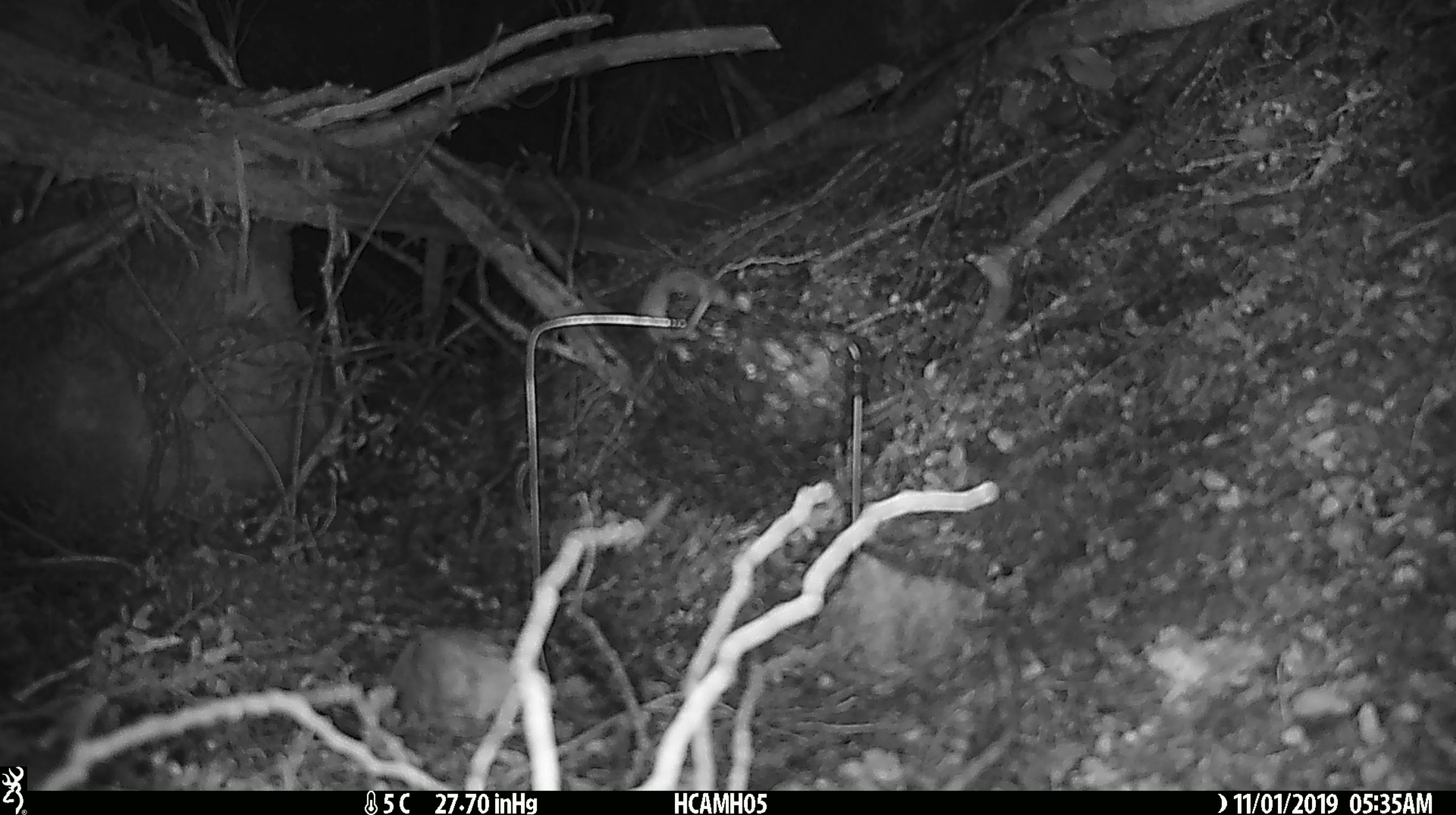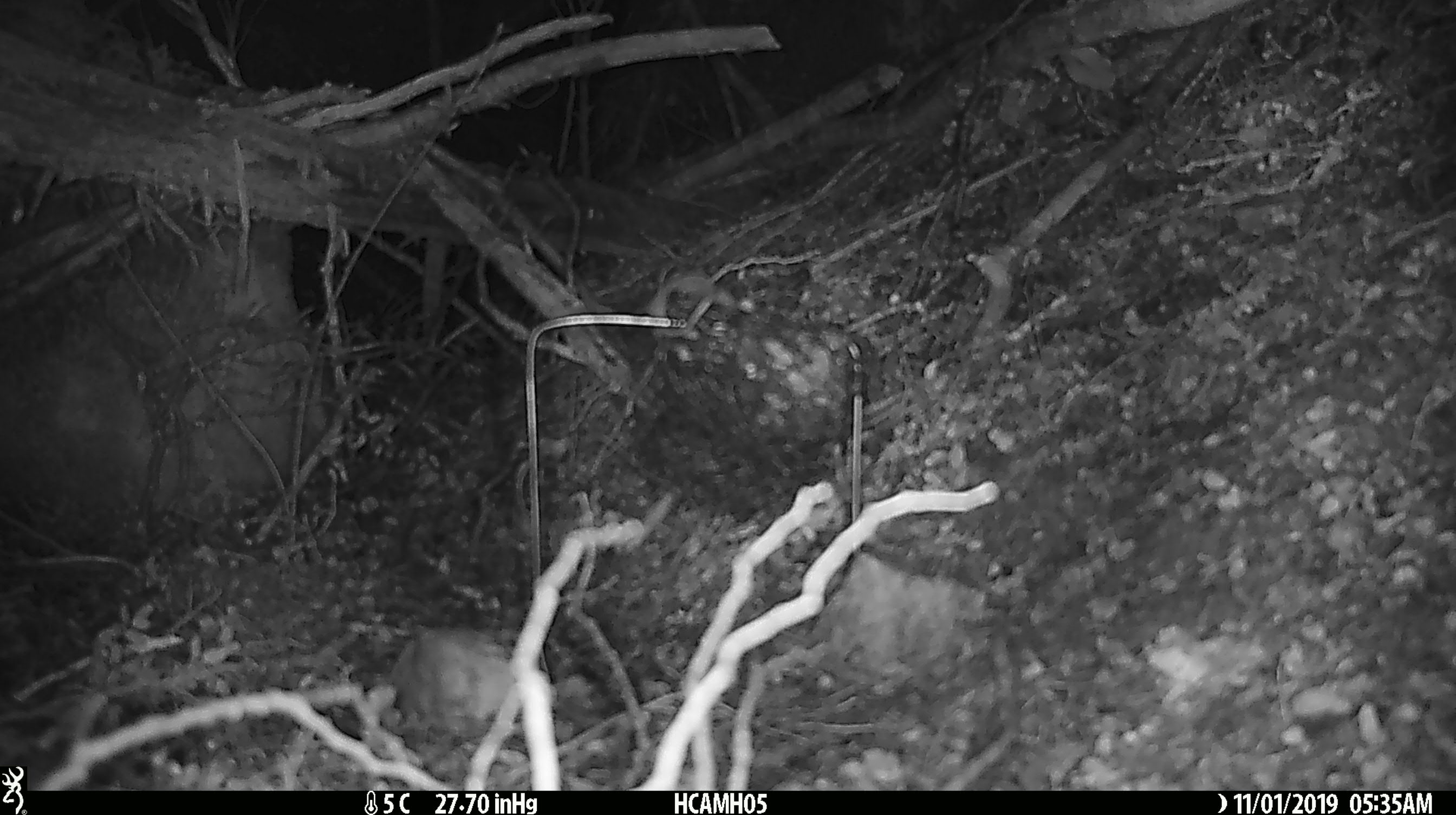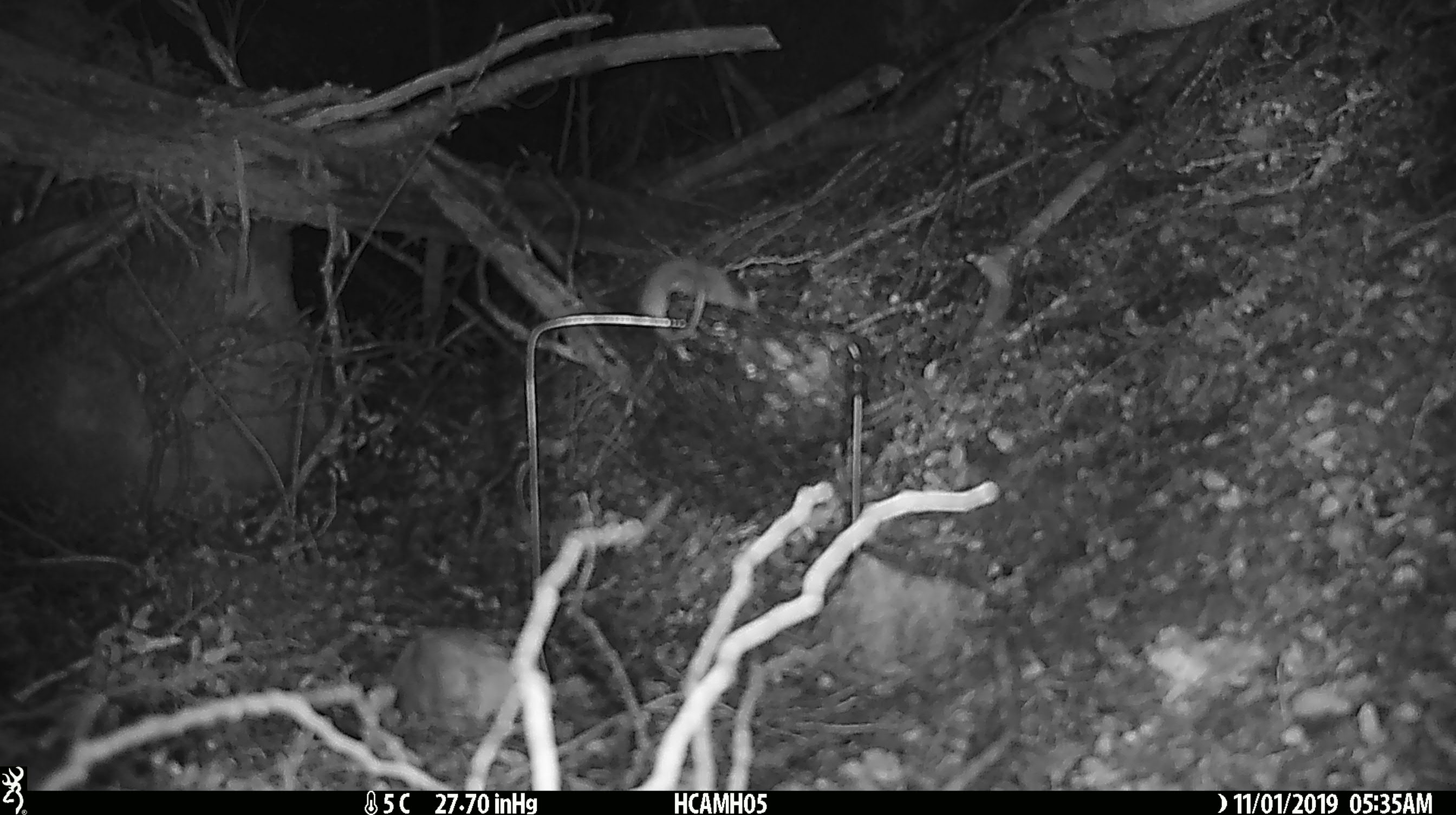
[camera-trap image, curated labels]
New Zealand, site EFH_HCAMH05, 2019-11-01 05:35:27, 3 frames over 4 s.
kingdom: Animalia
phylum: Chordata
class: Mammalia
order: Rodentia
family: Muridae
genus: Mus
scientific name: Mus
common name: mouse